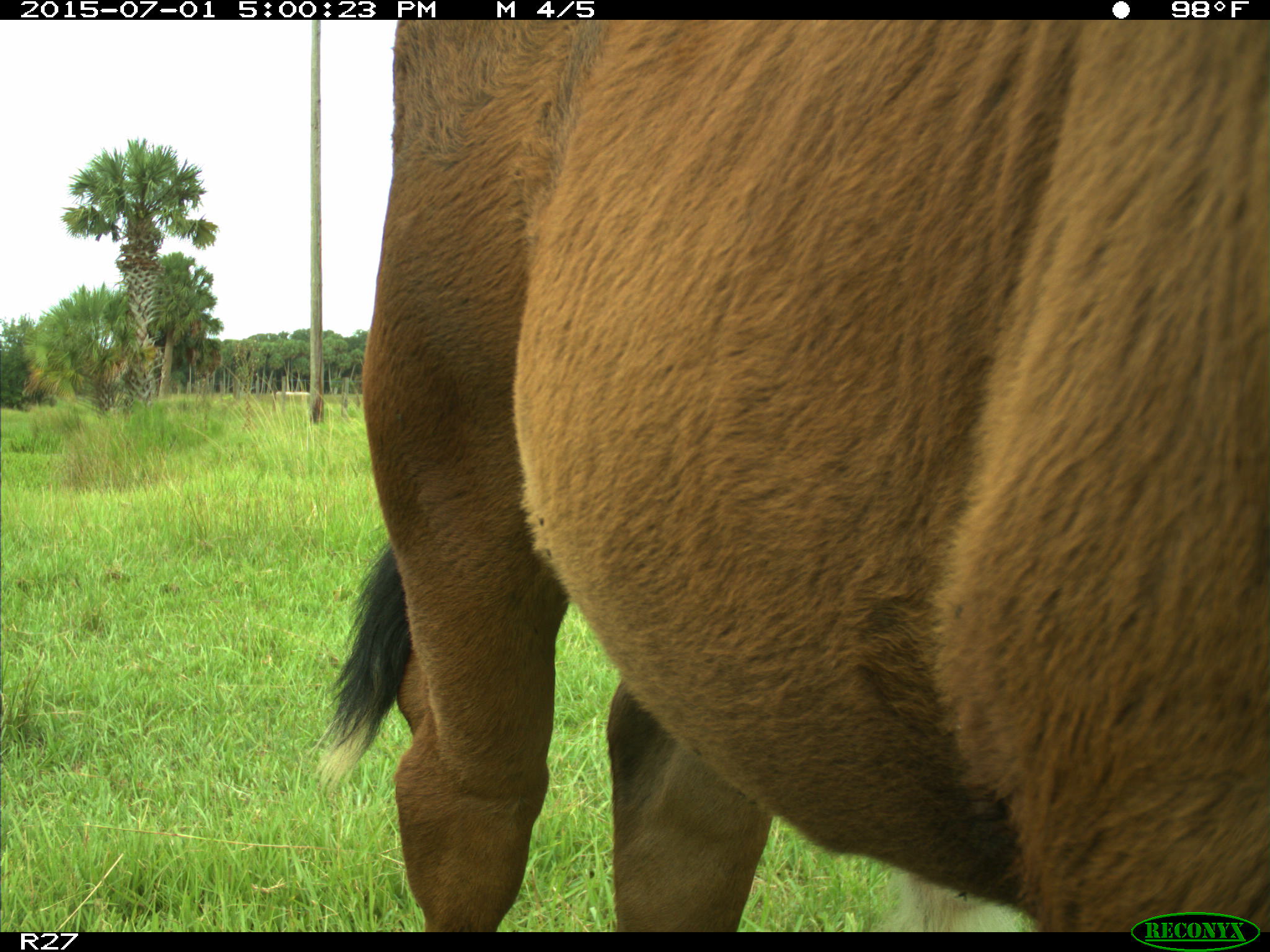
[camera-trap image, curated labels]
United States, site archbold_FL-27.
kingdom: Animalia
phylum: Chordata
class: Mammalia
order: Artiodactyla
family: Bovidae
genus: Bos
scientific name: Bos taurus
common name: domestic cow